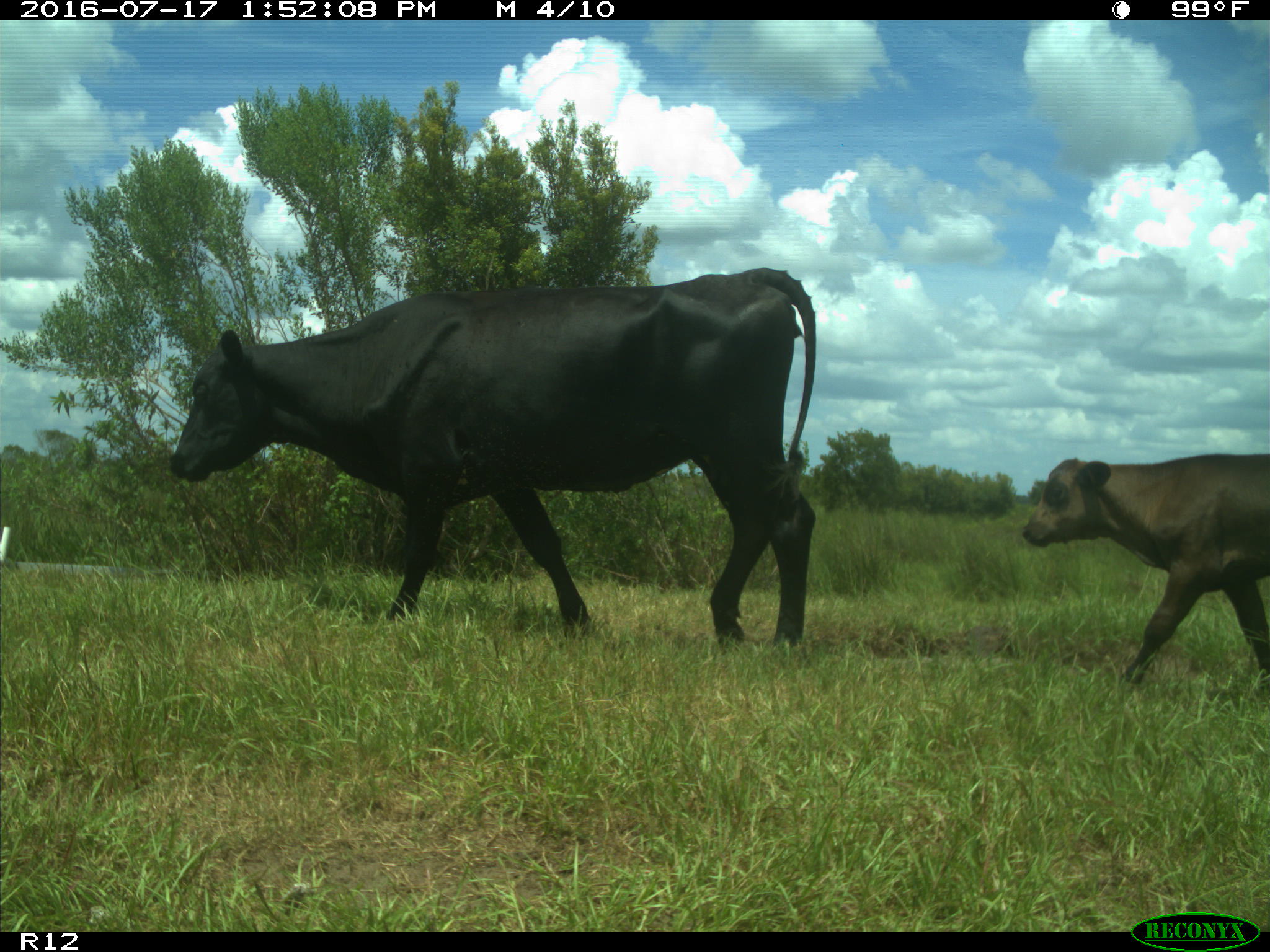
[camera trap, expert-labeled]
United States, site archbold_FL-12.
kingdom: Animalia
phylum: Chordata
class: Mammalia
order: Artiodactyla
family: Bovidae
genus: Bos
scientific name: Bos taurus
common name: domestic cow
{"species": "Bos taurus (domestic cow)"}